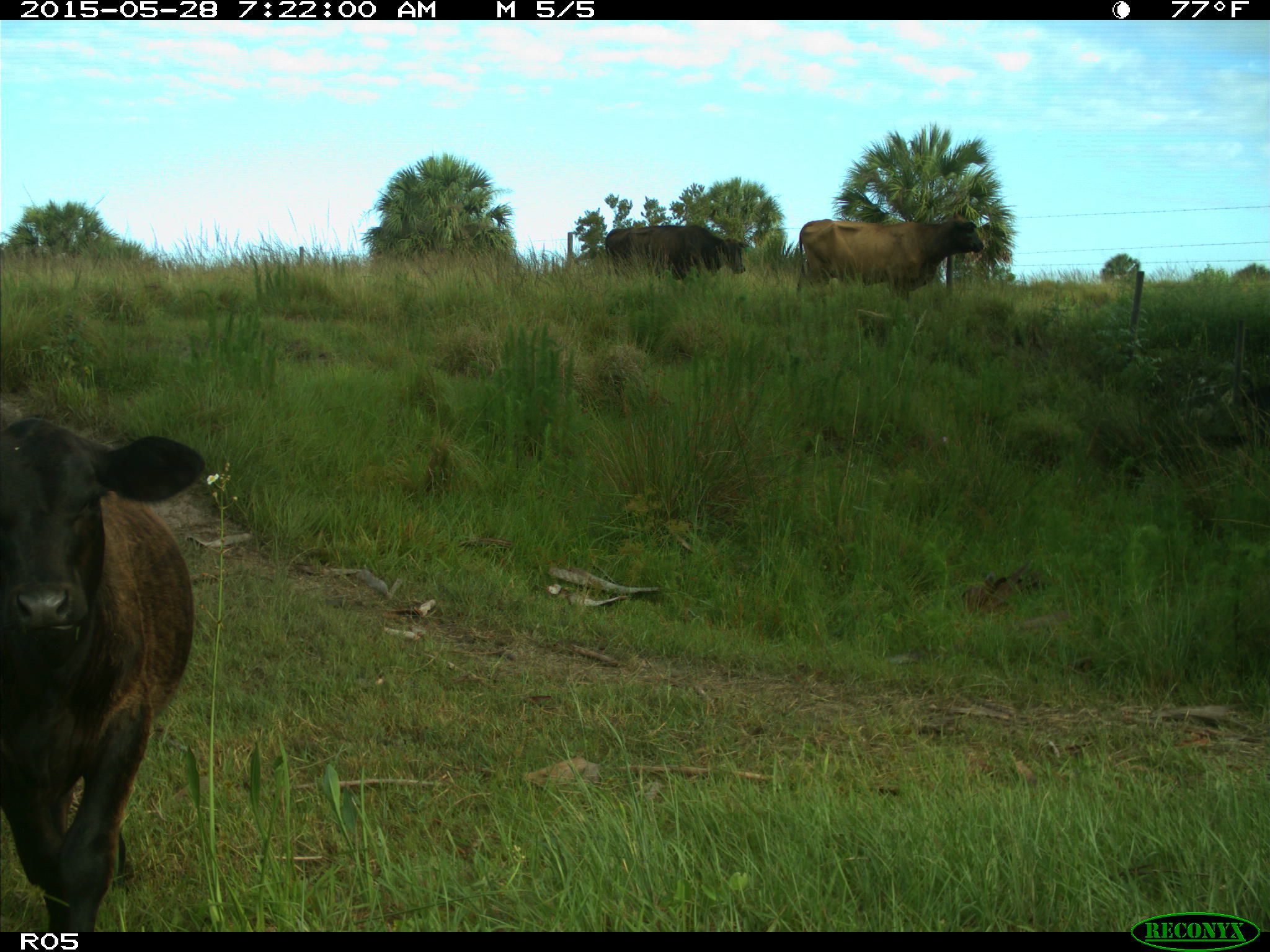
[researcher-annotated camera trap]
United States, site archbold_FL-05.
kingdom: Animalia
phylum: Chordata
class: Mammalia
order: Artiodactyla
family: Bovidae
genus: Bos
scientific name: Bos taurus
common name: domestic cow